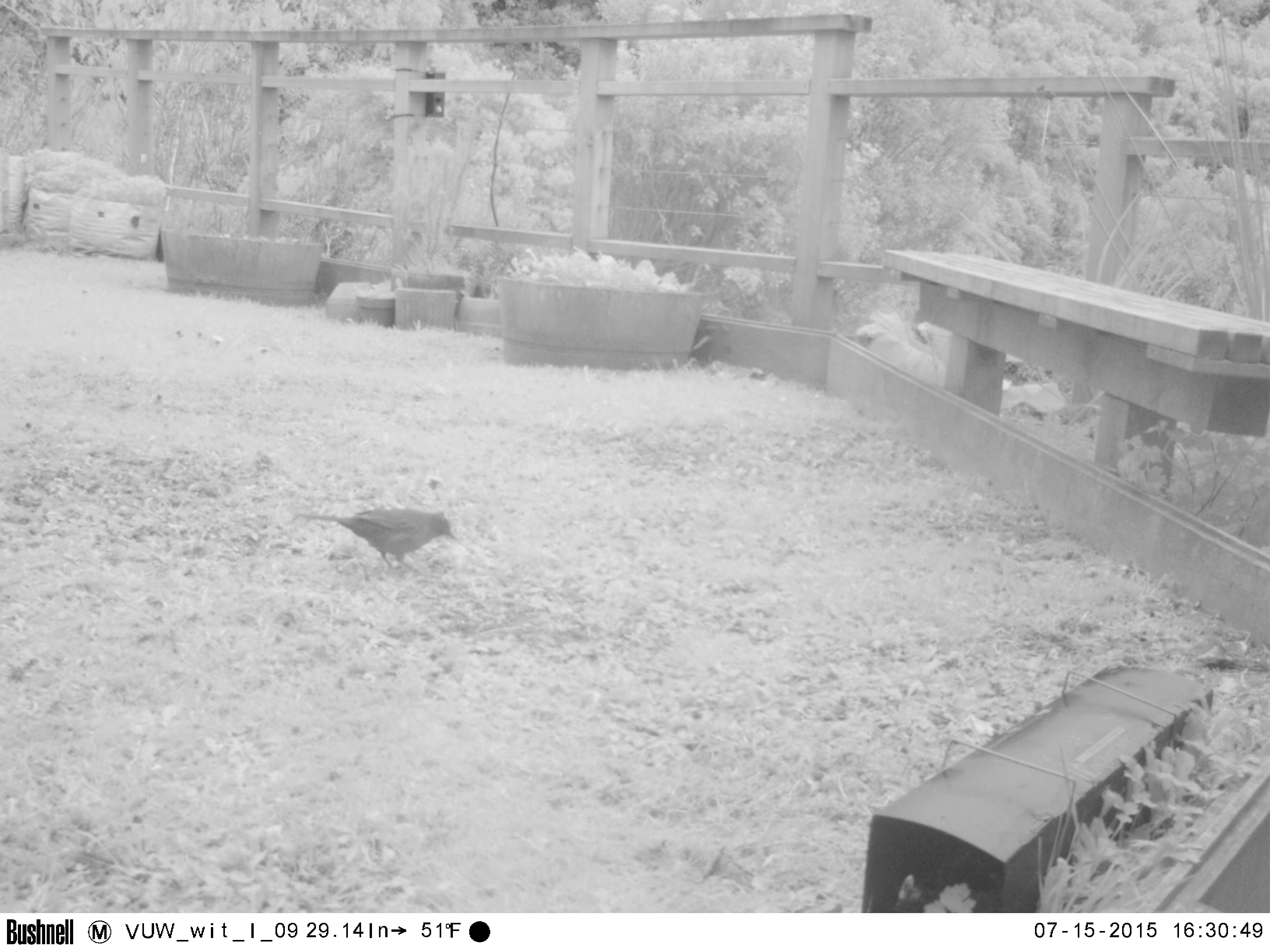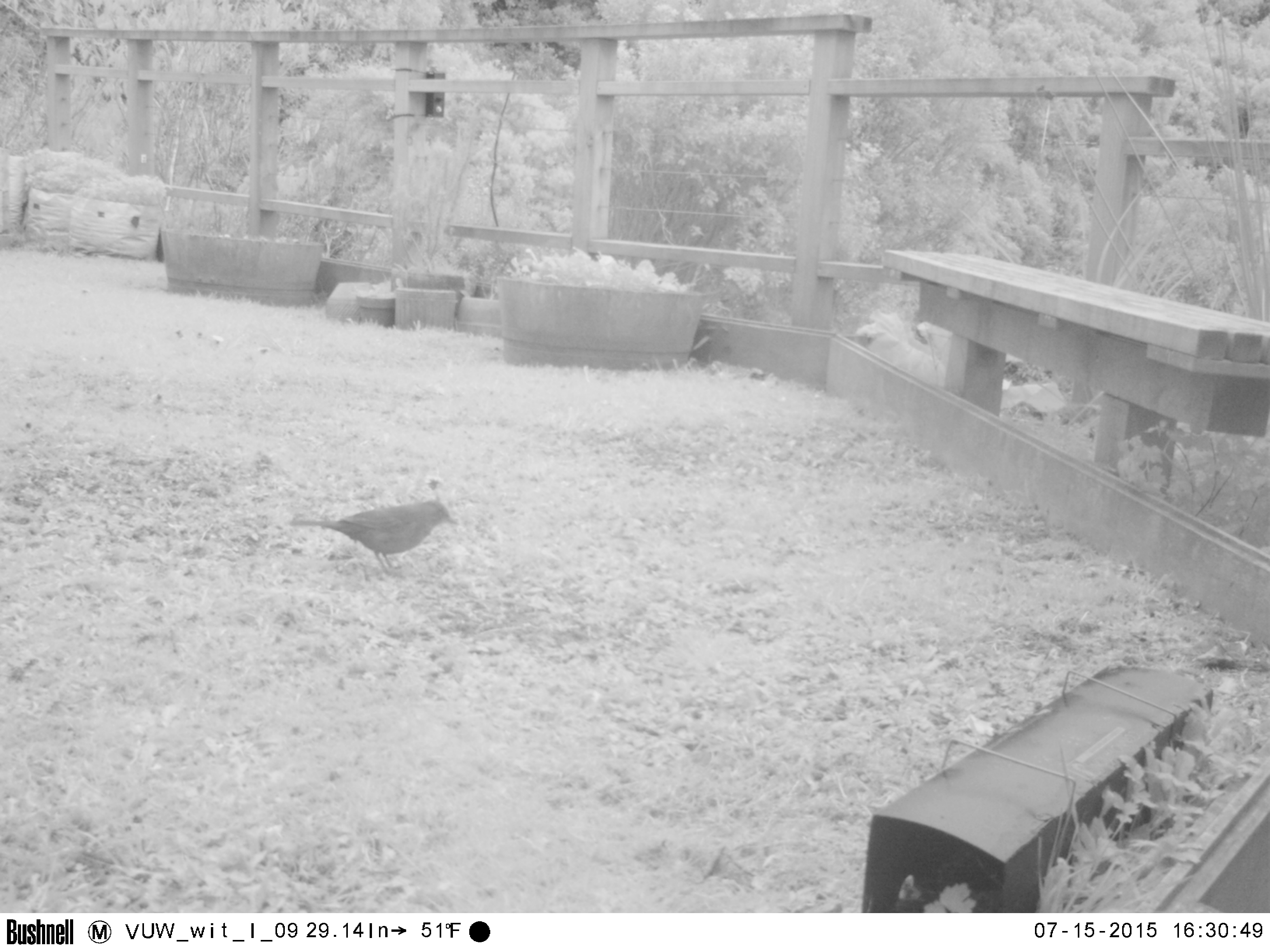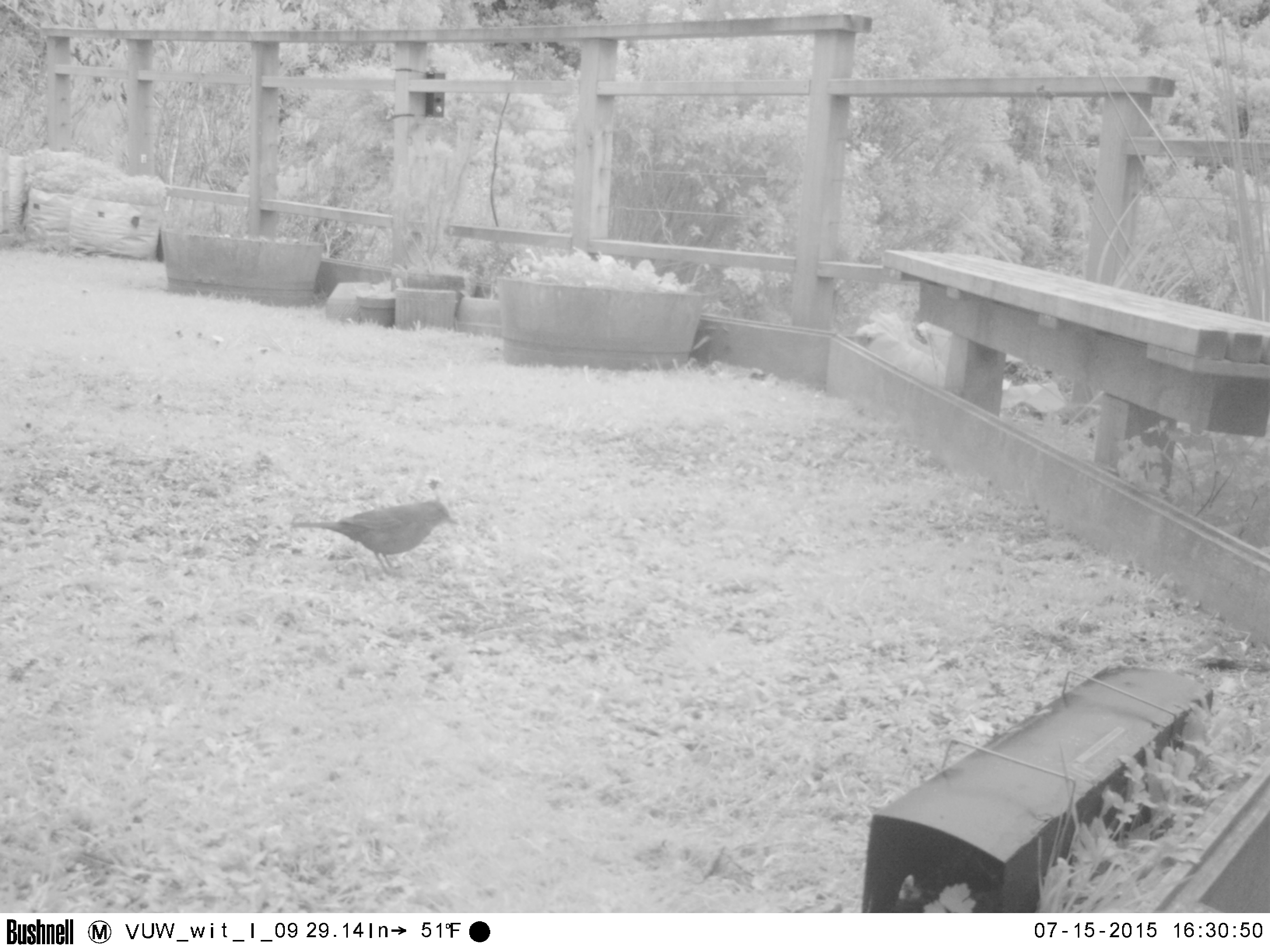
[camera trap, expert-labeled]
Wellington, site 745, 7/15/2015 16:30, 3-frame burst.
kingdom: Animalia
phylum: Chordata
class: Aves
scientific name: Aves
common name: bird